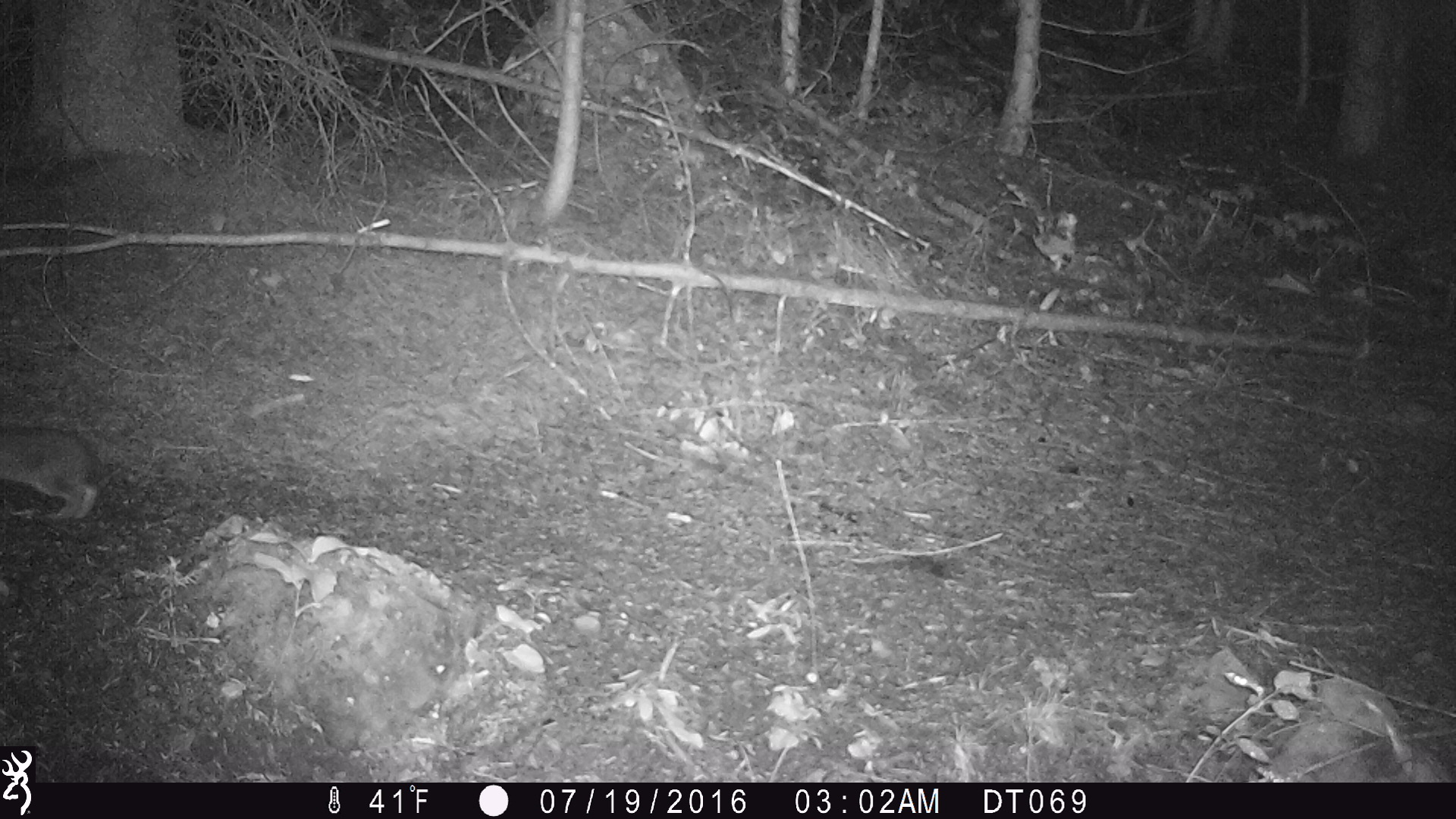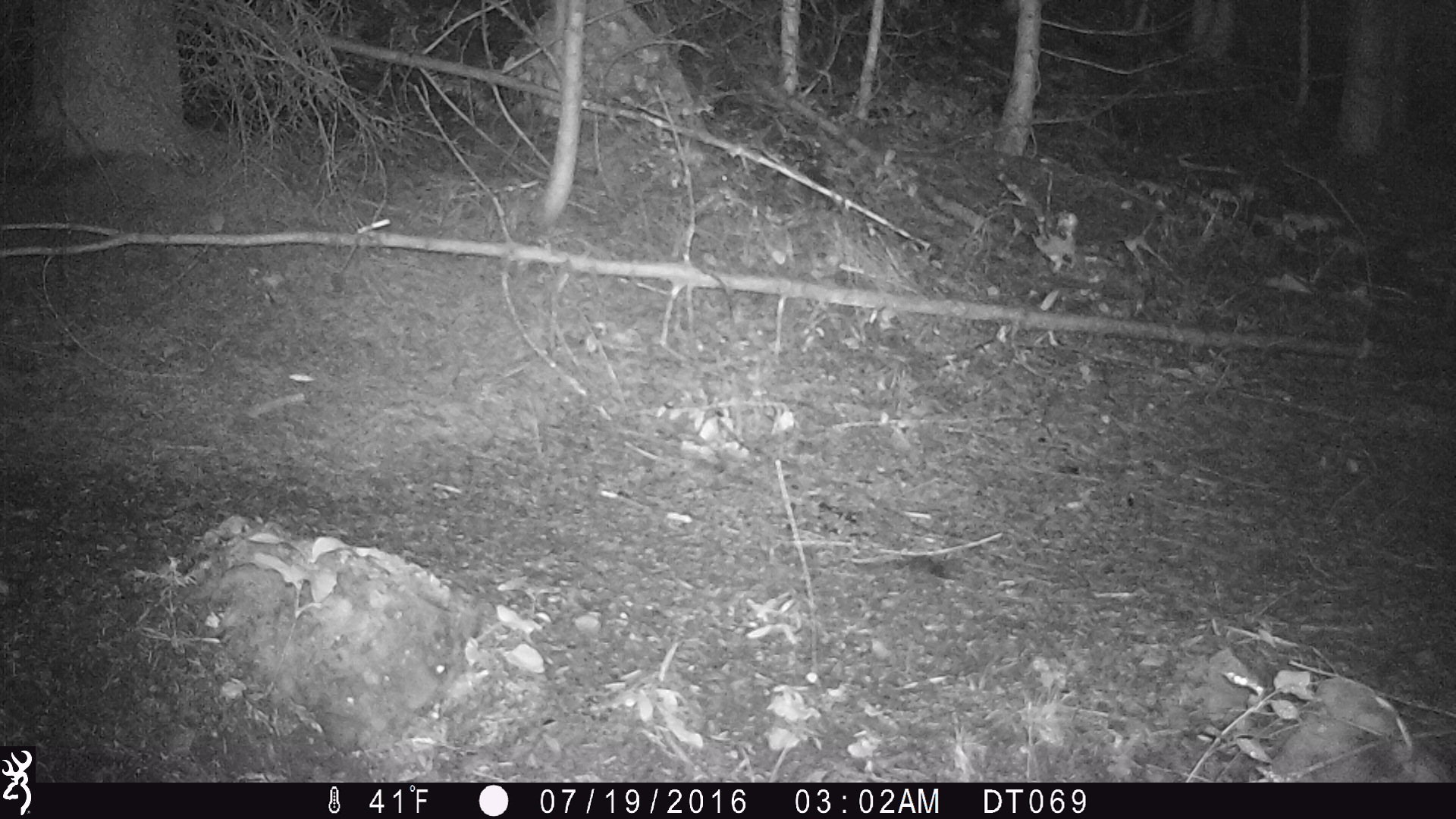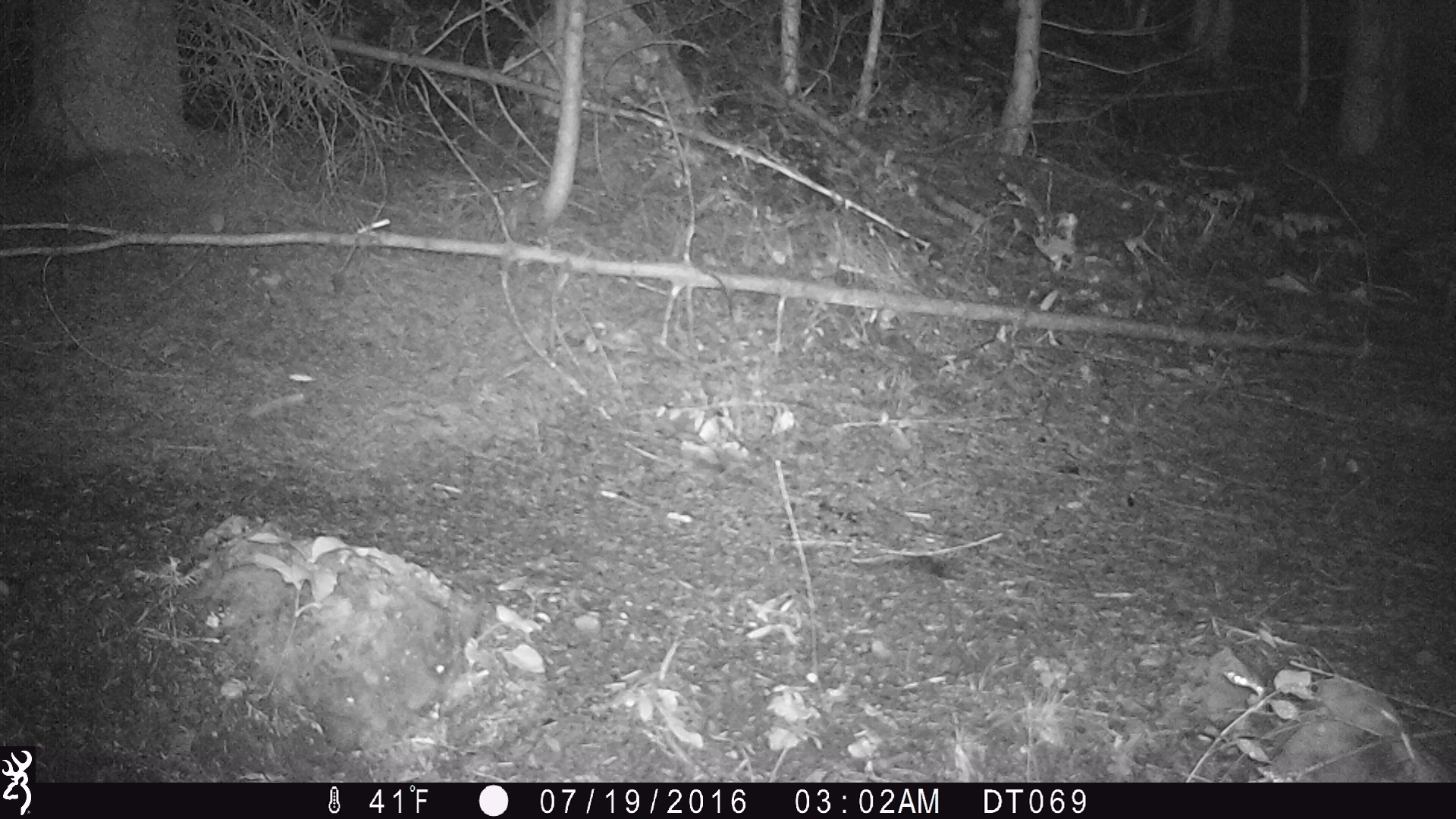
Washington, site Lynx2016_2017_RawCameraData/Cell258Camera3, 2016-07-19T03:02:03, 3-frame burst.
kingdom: Animalia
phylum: Chordata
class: Mammalia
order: Lagomorpha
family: Leporidae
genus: Lepus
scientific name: Lepus americanus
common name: snowshoe hare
Lepus americanus (snowshoe hare). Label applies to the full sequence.